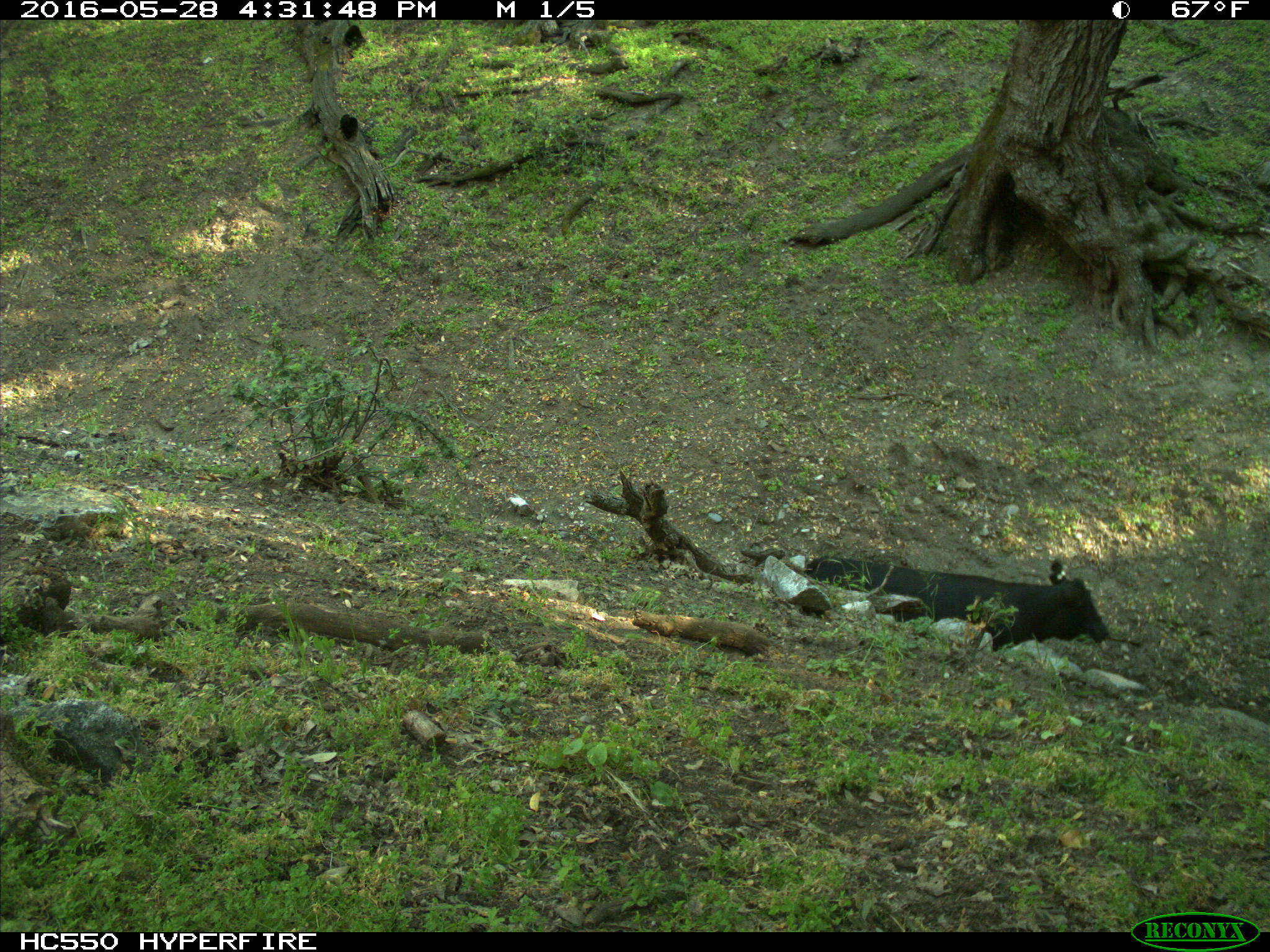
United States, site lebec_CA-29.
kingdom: Animalia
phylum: Chordata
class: Mammalia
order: Artiodactyla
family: Bovidae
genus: Bos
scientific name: Bos taurus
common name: domestic cow